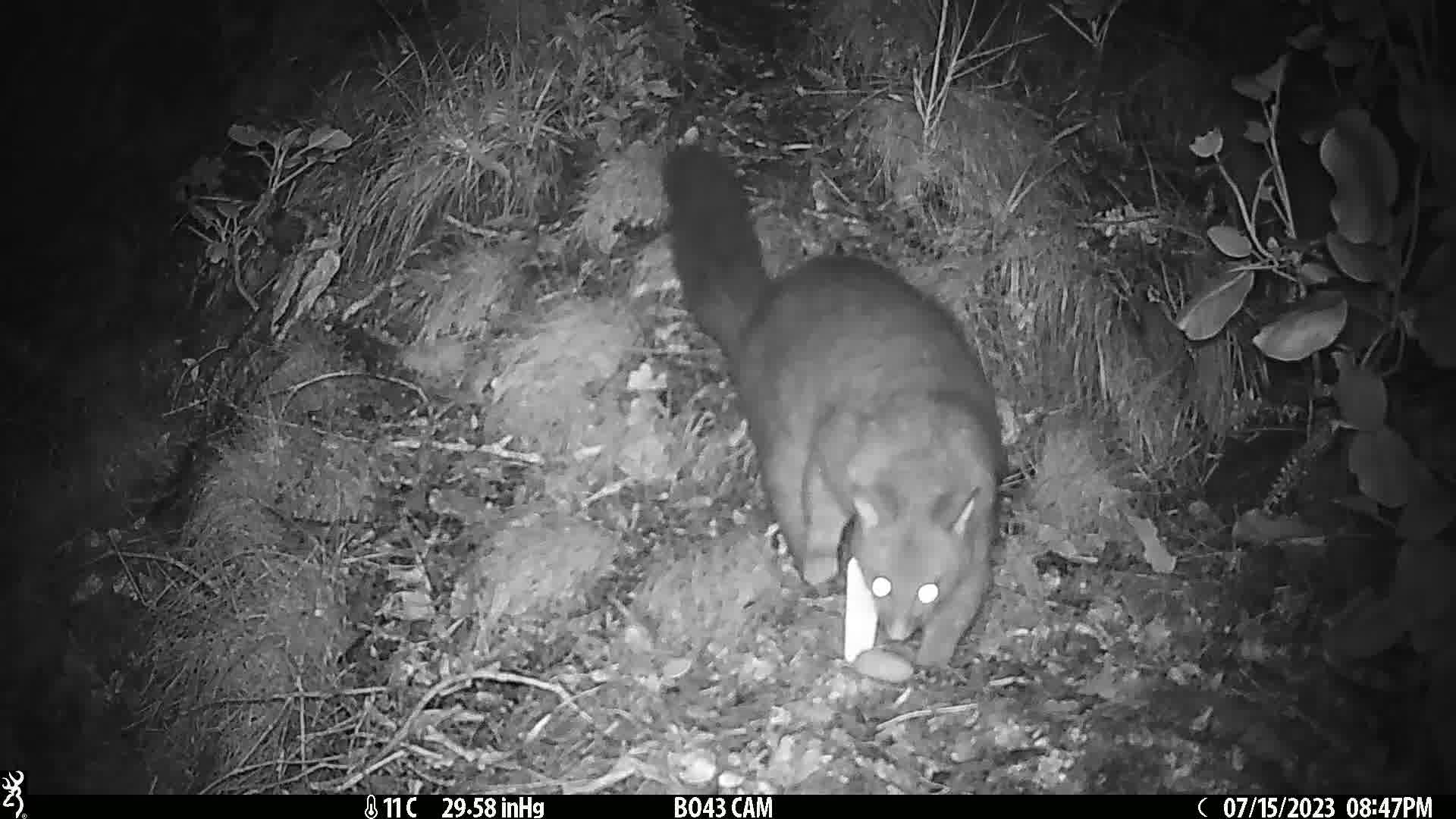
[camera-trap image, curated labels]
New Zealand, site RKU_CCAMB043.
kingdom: Animalia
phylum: Chordata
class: Mammalia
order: Diprotodontia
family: Phalangeridae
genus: Trichosurus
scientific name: Trichosurus vulpecula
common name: common brushtail possum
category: possum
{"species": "possum (common brushtail possum) (Trichosurus vulpecula)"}